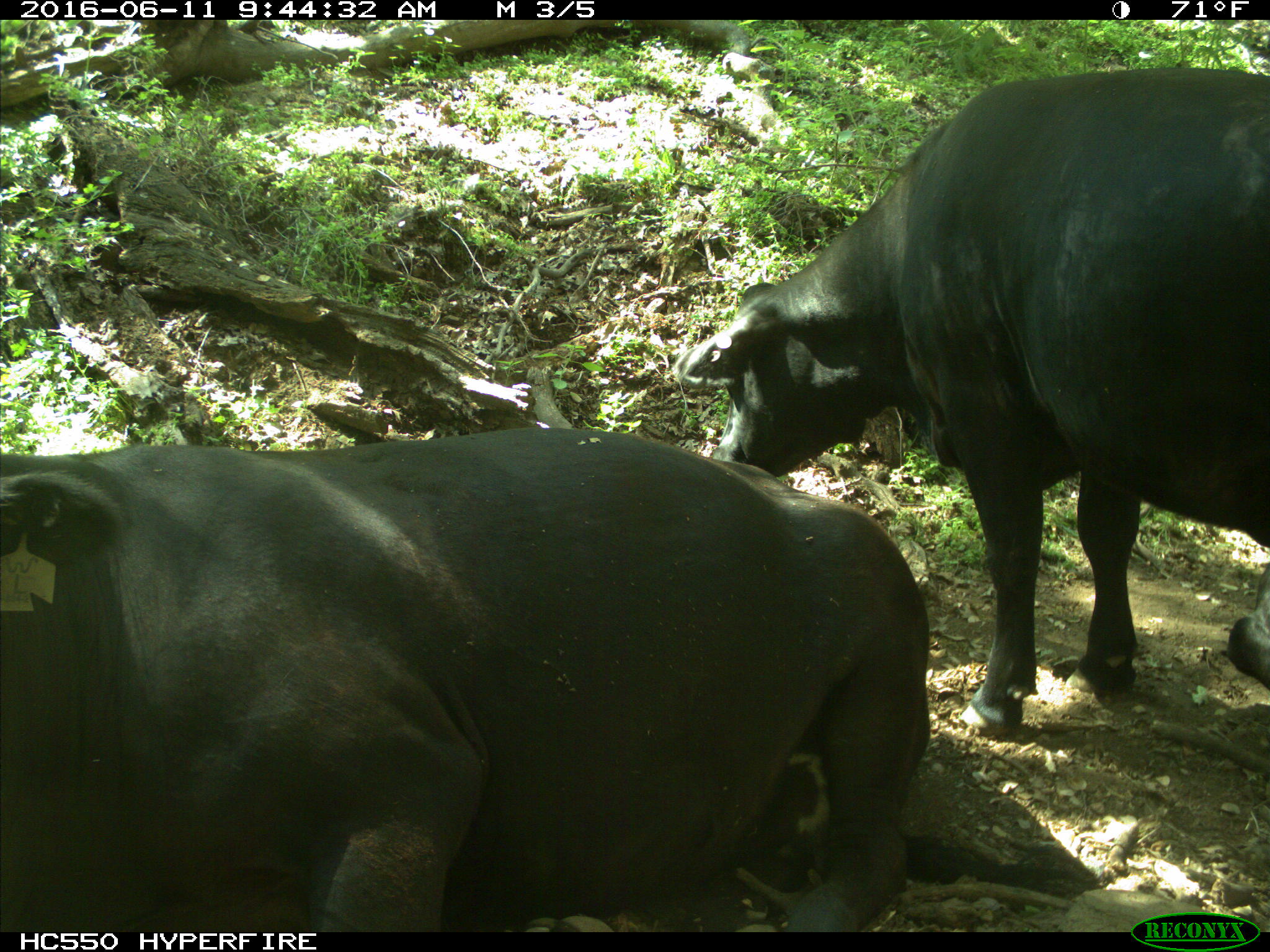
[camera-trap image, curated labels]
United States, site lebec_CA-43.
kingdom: Animalia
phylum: Chordata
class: Mammalia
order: Artiodactyla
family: Bovidae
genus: Bos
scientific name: Bos taurus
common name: domestic cow